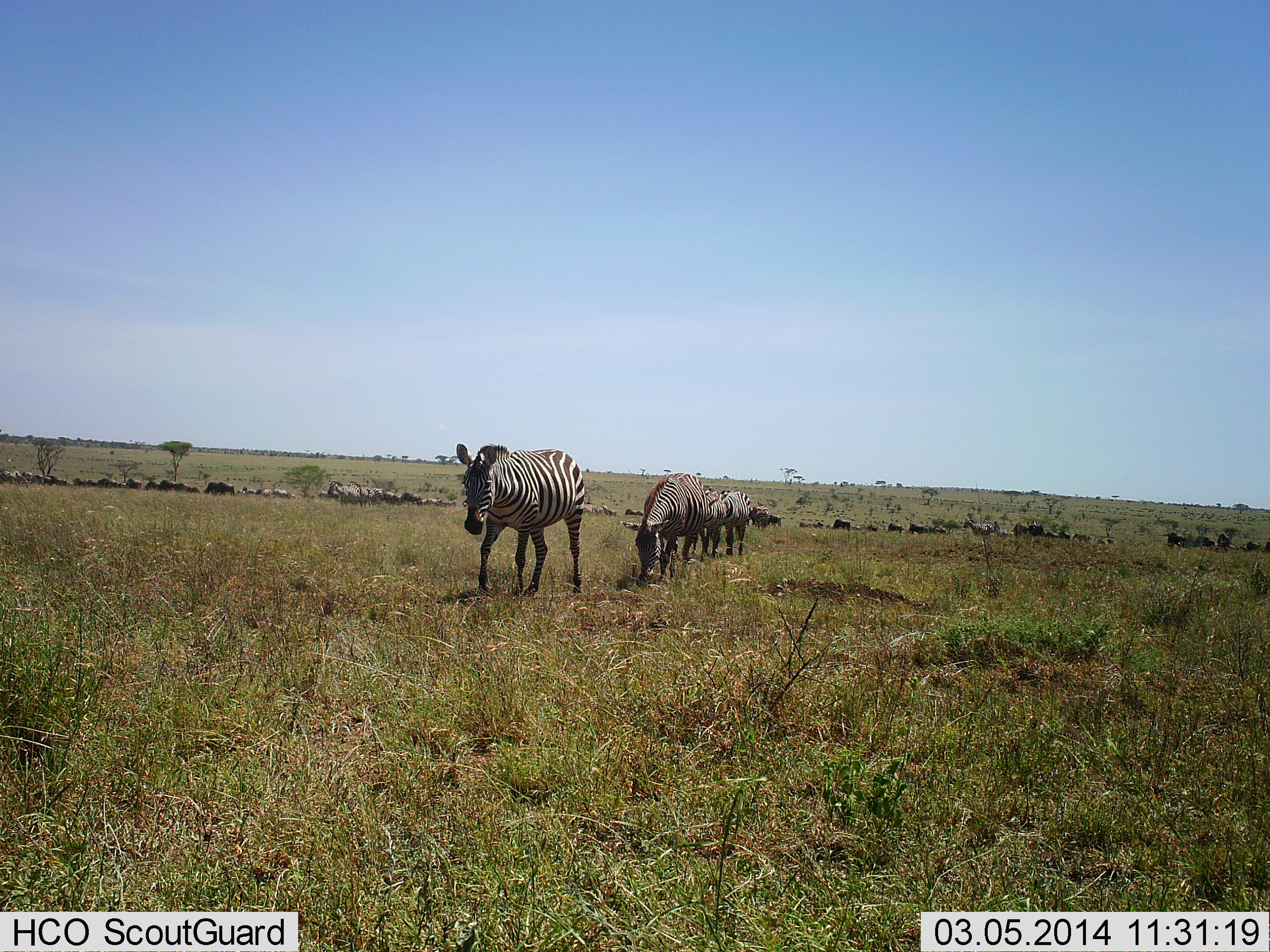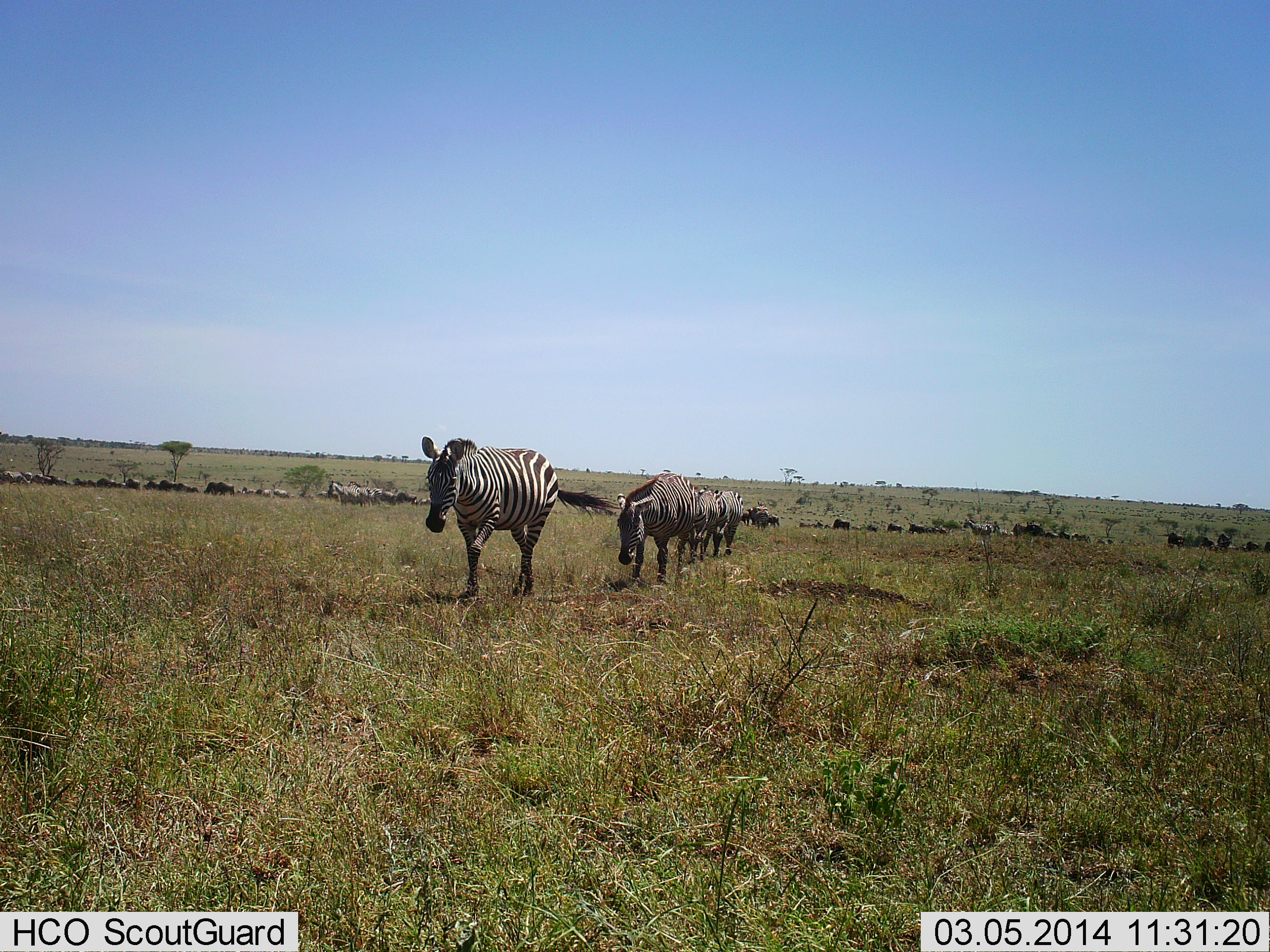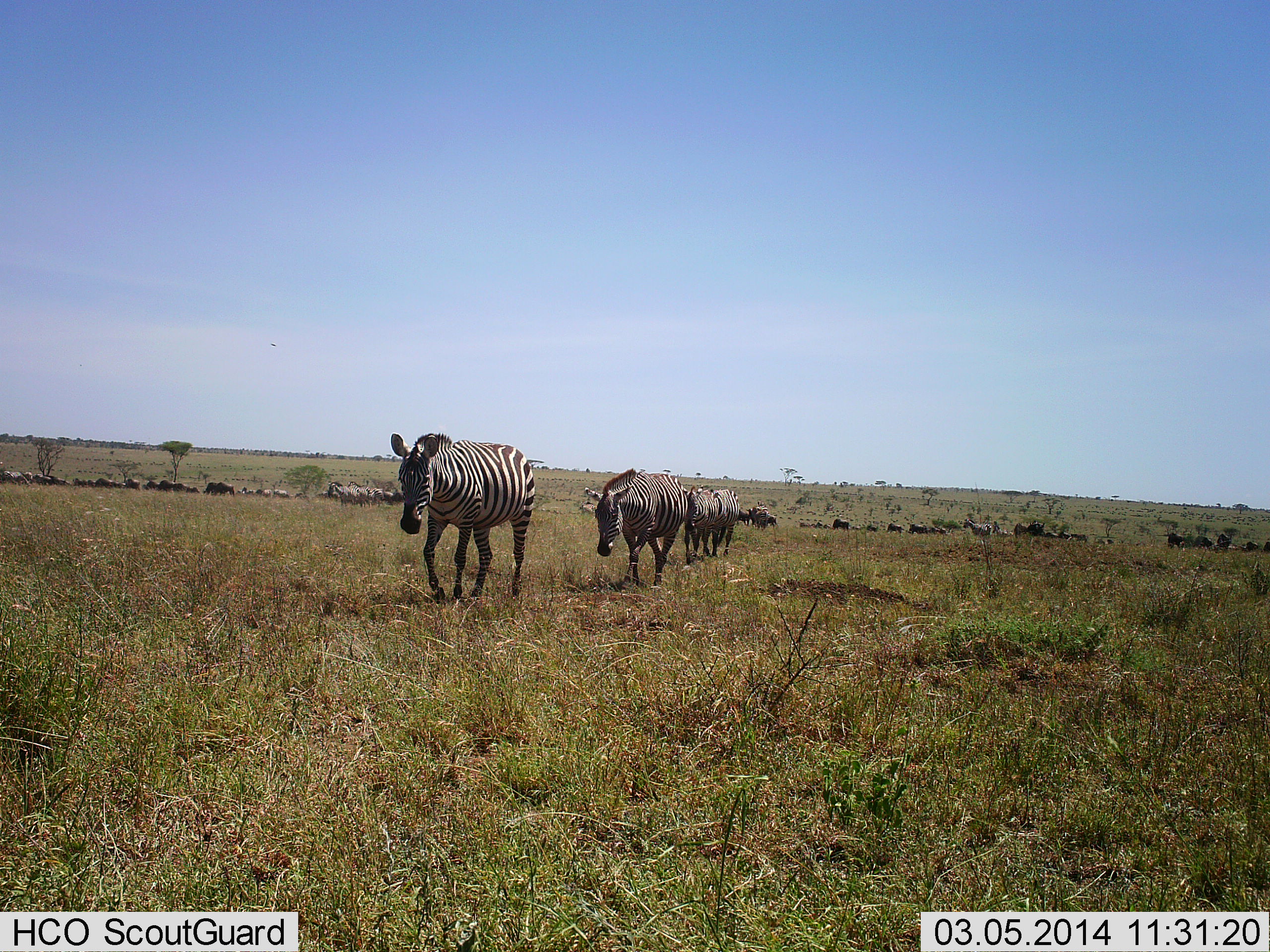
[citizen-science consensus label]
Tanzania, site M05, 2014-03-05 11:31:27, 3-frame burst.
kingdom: Animalia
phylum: Chordata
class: Mammalia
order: Artiodactyla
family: Bovidae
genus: Connochaetes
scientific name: Connochaetes taurinus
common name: blue wildebeest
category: wildebeest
Wildebeest (blue wildebeest) (Connochaetes taurinus), count 11-50. Behavior (volunteer vote fractions): standing 40%, resting 0%, moving 40%, interacting 0%. Young present (vote fraction): 0%. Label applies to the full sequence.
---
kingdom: Animalia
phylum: Chordata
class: Mammalia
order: Perissodactyla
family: Equidae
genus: Equus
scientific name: Equus quagga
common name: plains zebra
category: zebra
Zebra (plains zebra) (Equus quagga), count 11-50. Behavior (volunteer vote fractions): standing 23%, resting 0%, moving 100%, interacting 0%. Young present (vote fraction): 0%. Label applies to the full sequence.